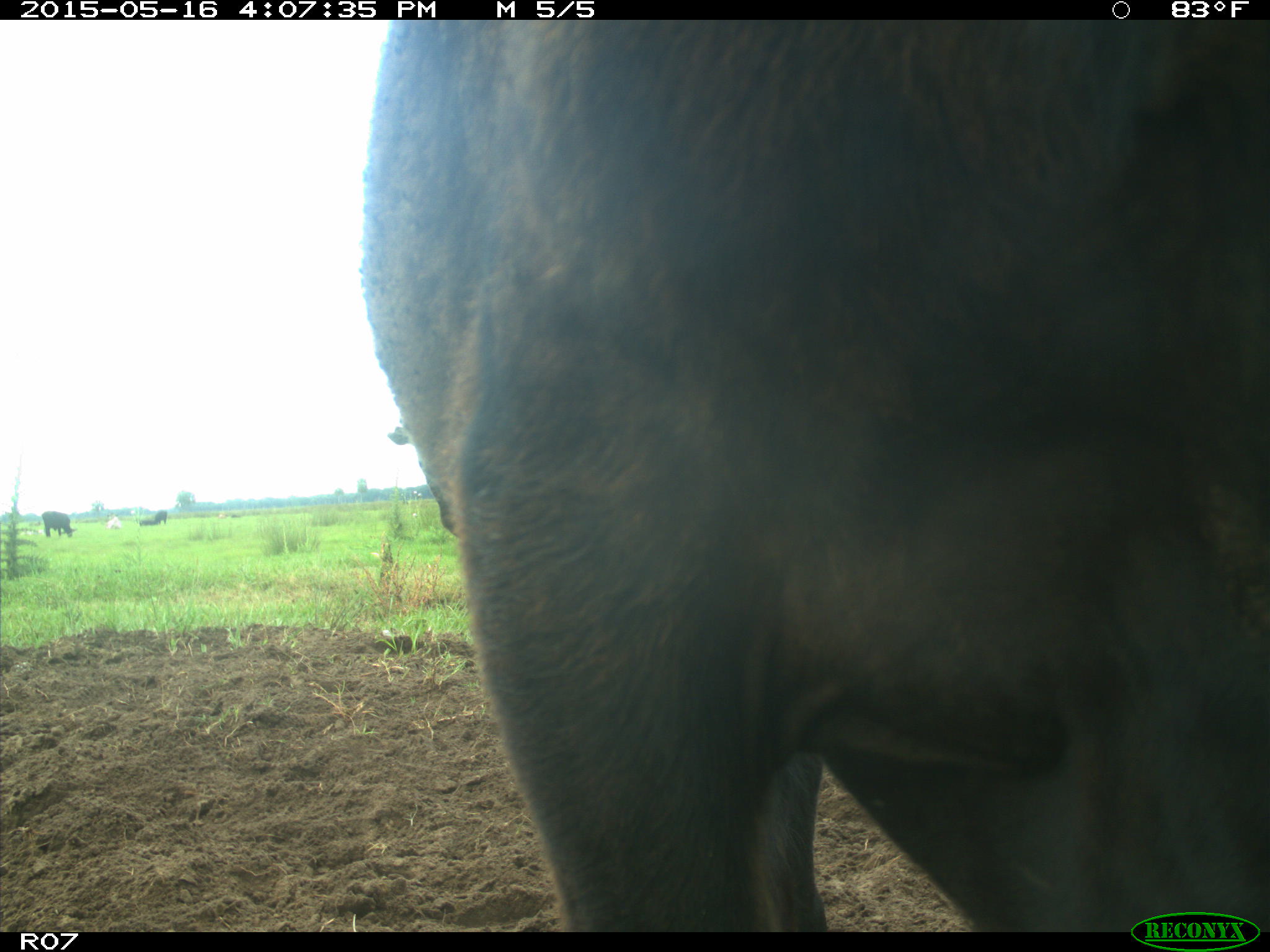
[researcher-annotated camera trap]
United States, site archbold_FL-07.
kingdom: Animalia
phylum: Chordata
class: Mammalia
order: Artiodactyla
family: Bovidae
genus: Bos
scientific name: Bos taurus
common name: domestic cow